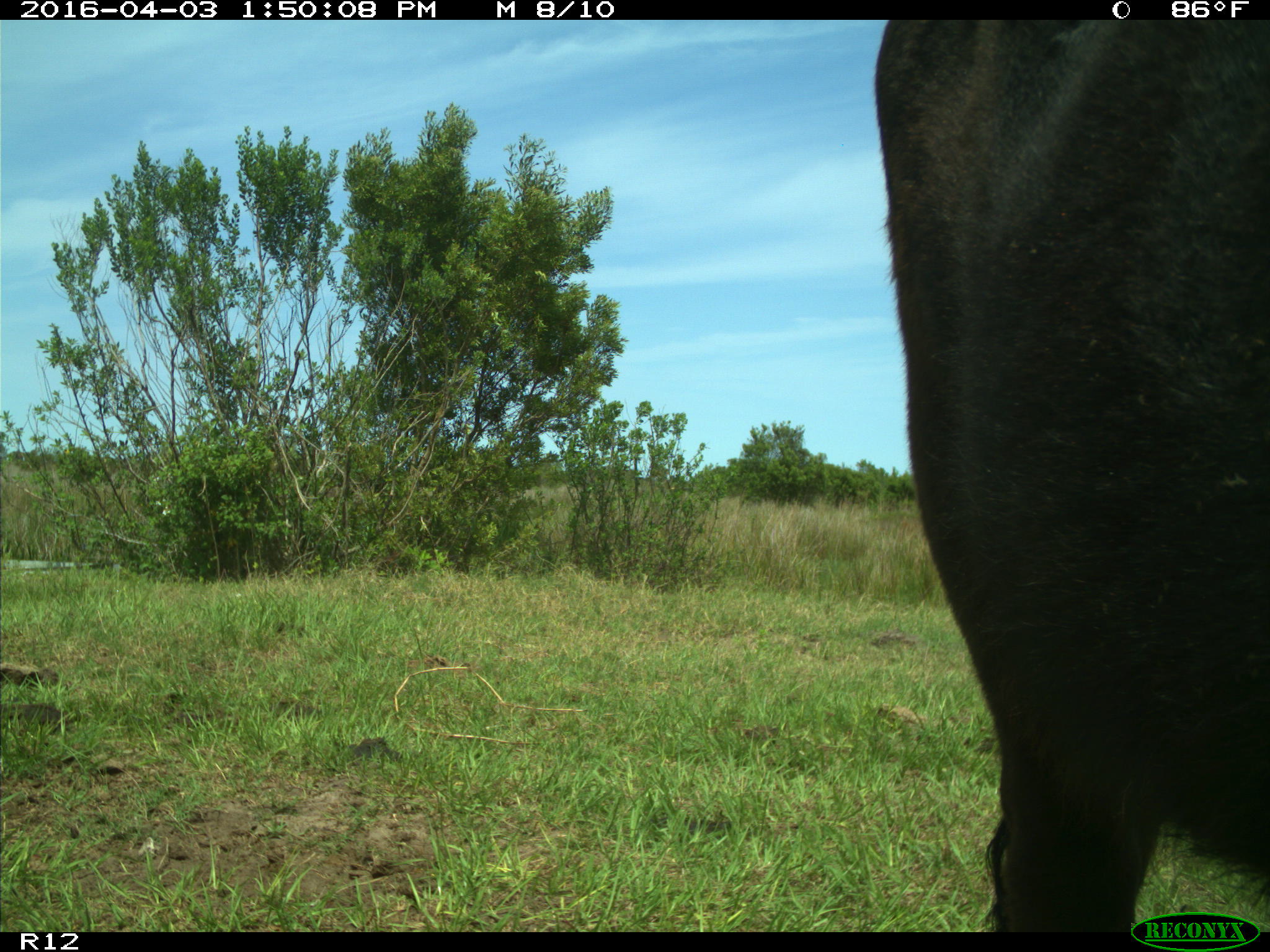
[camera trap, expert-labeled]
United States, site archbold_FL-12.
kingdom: Animalia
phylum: Chordata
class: Mammalia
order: Artiodactyla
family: Bovidae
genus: Bos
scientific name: Bos taurus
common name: domestic cow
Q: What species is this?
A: Bos taurus (domestic cow).